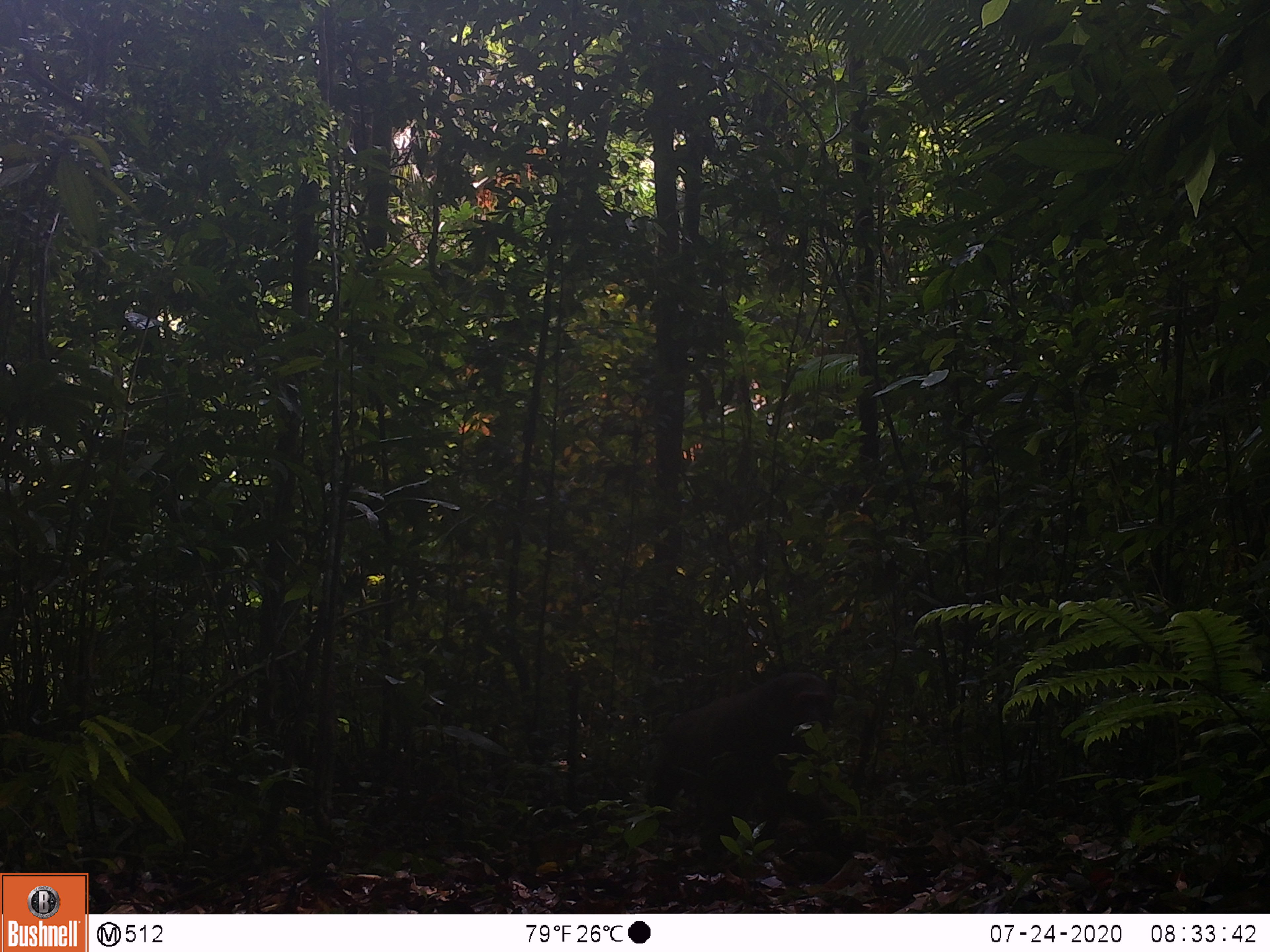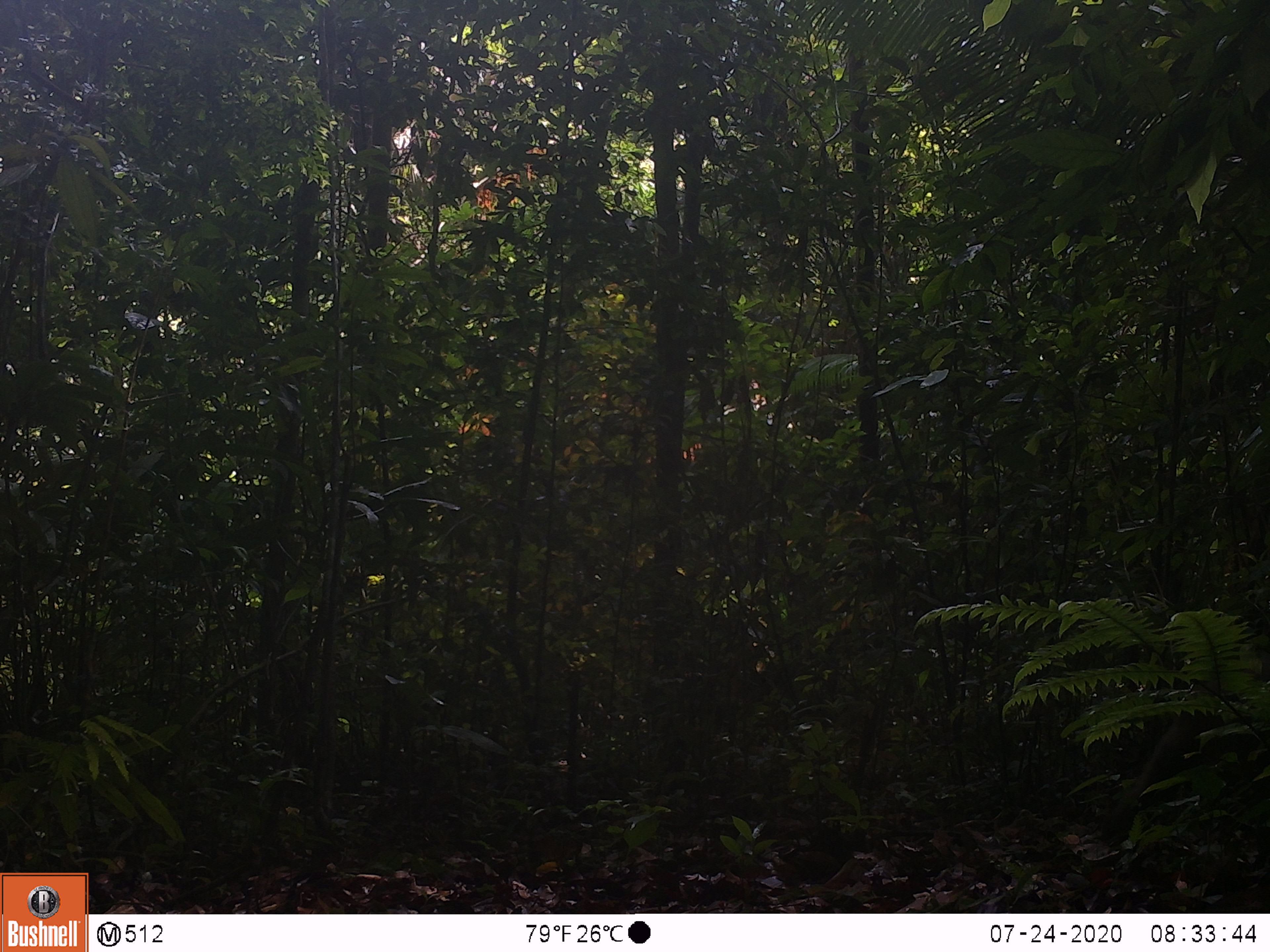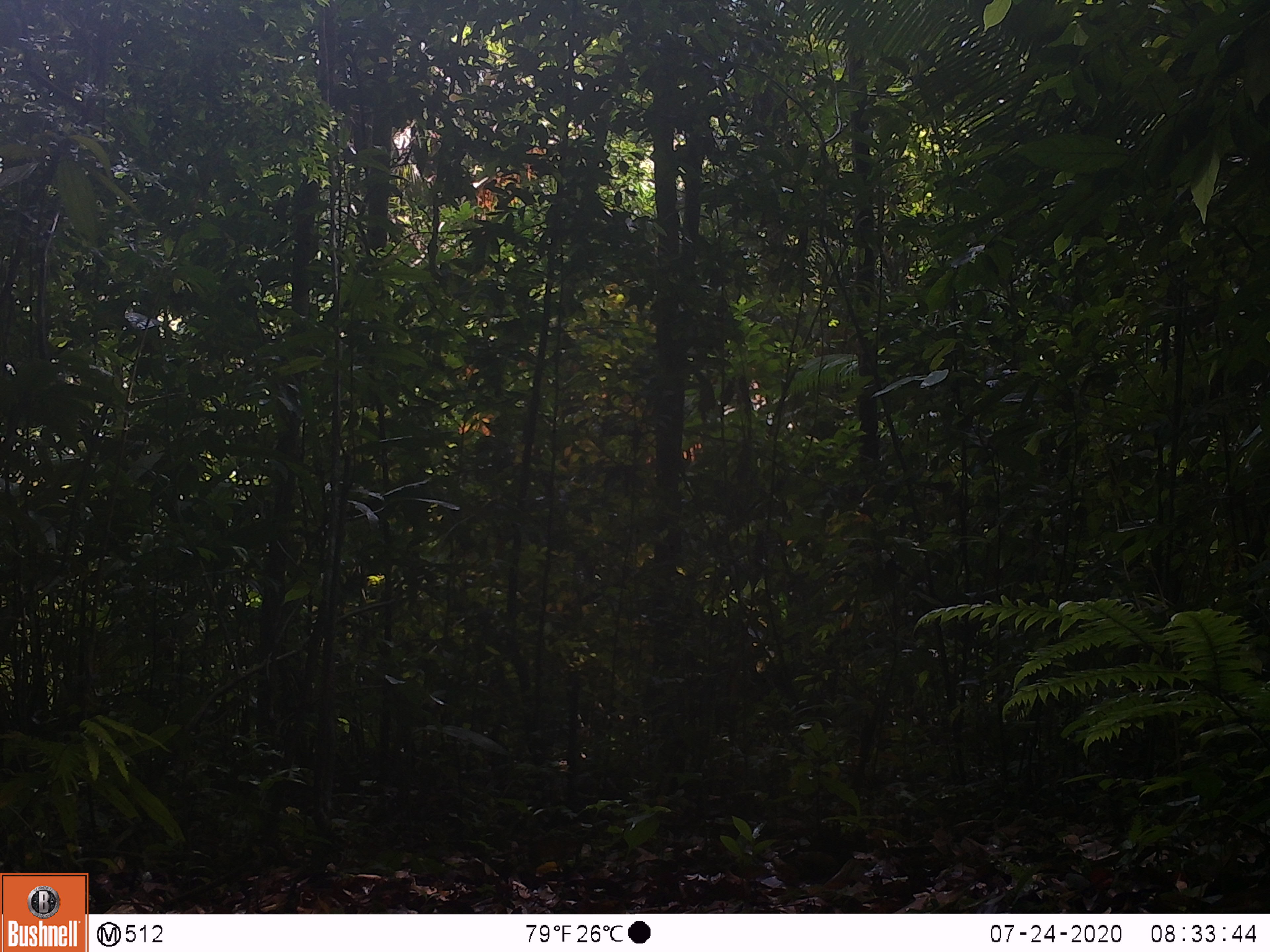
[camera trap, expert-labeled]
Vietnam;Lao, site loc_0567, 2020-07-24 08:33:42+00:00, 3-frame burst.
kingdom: Animalia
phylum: Chordata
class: Mammalia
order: Primates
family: Cercopithecidae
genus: Macaca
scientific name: Macaca arctoides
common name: stump-tailed macaque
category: stump tailed macaque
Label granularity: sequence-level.